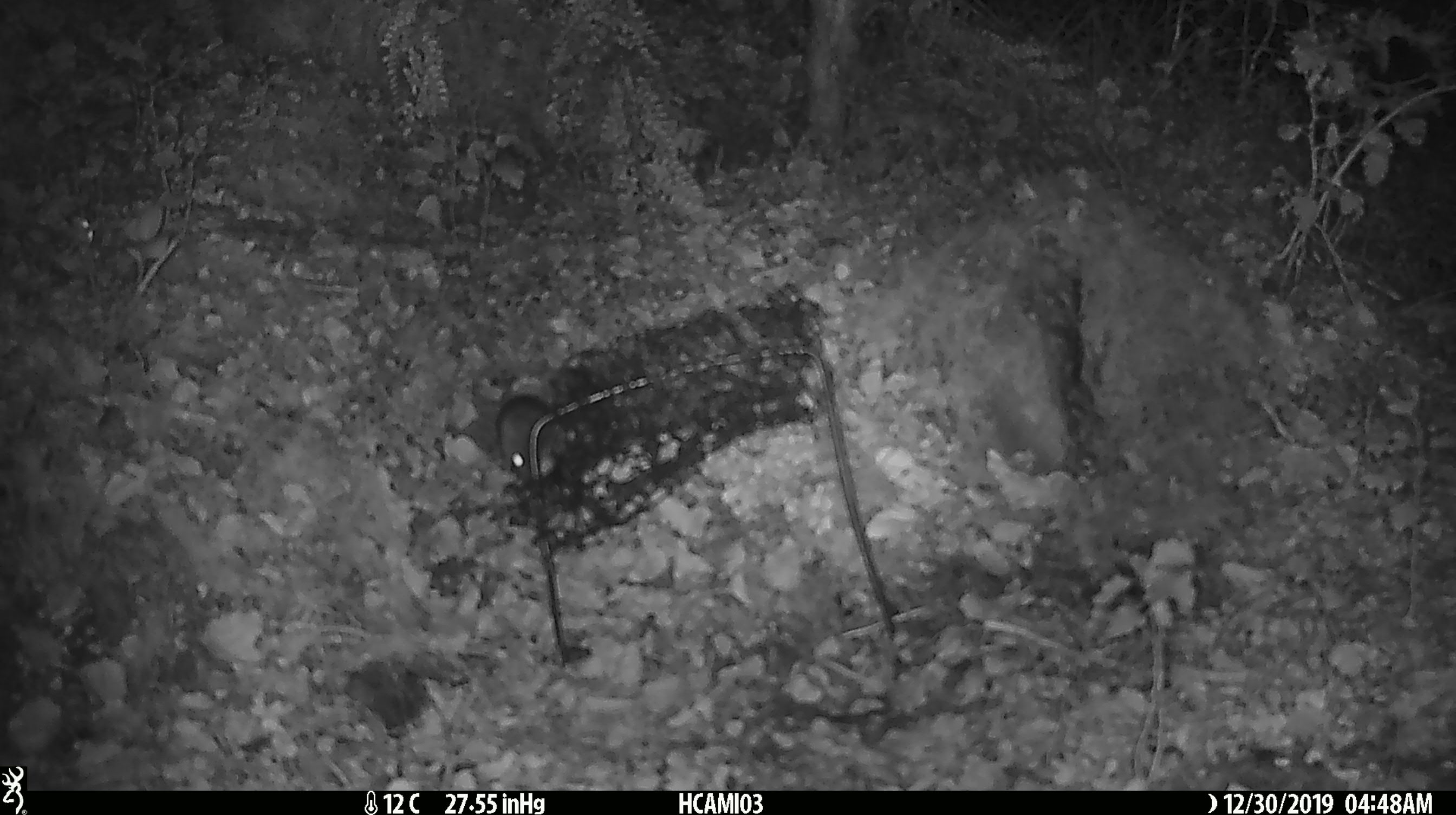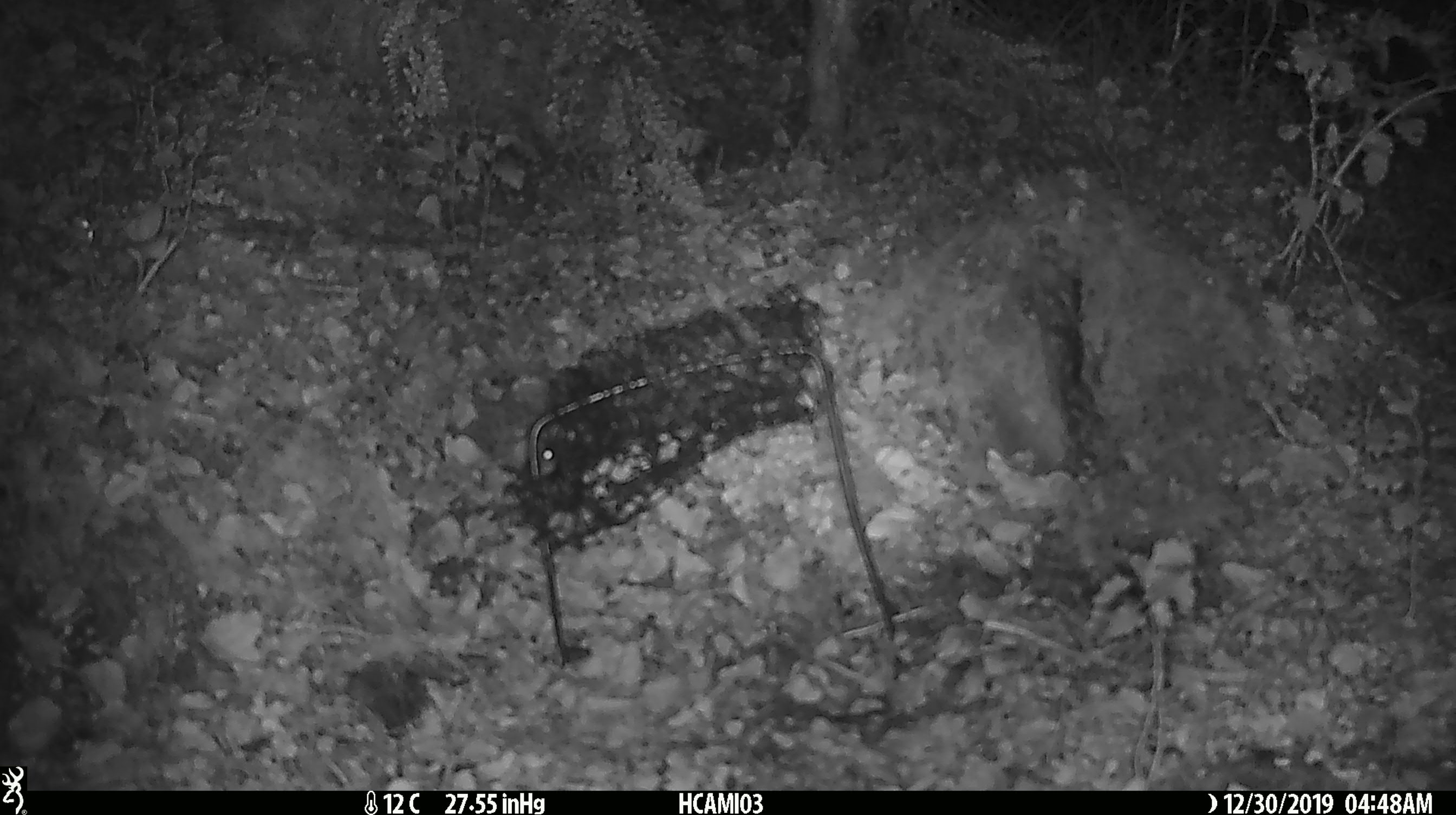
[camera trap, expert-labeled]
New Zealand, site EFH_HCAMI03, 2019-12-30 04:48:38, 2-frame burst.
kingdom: Animalia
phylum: Chordata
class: Mammalia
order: Rodentia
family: Muridae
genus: Mus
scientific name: Mus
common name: mouse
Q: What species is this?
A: Mouse (Mus).